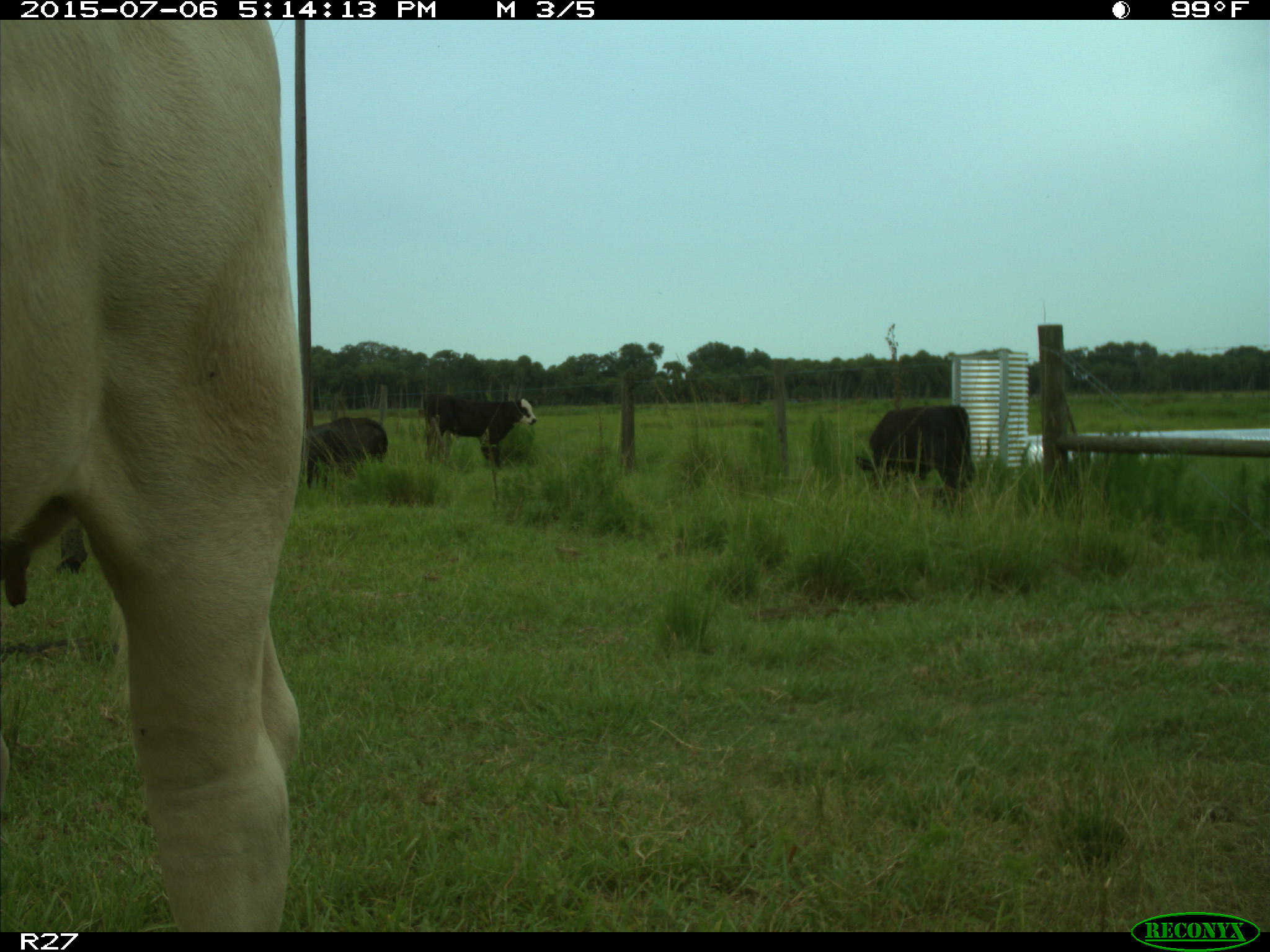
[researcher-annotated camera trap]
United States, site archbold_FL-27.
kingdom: Animalia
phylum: Chordata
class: Mammalia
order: Artiodactyla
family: Bovidae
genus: Bos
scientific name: Bos taurus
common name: domestic cow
Bos taurus (domestic cow).